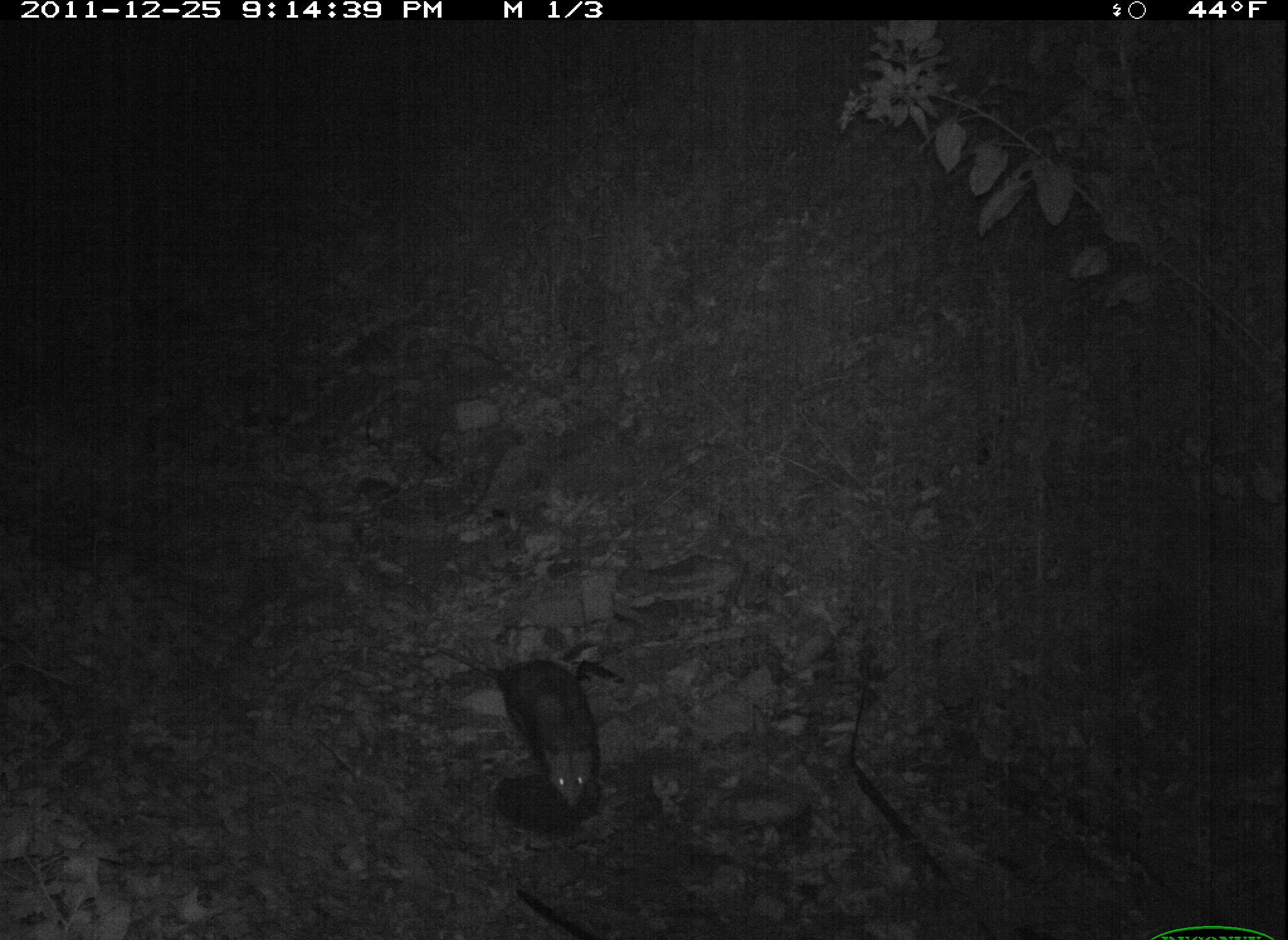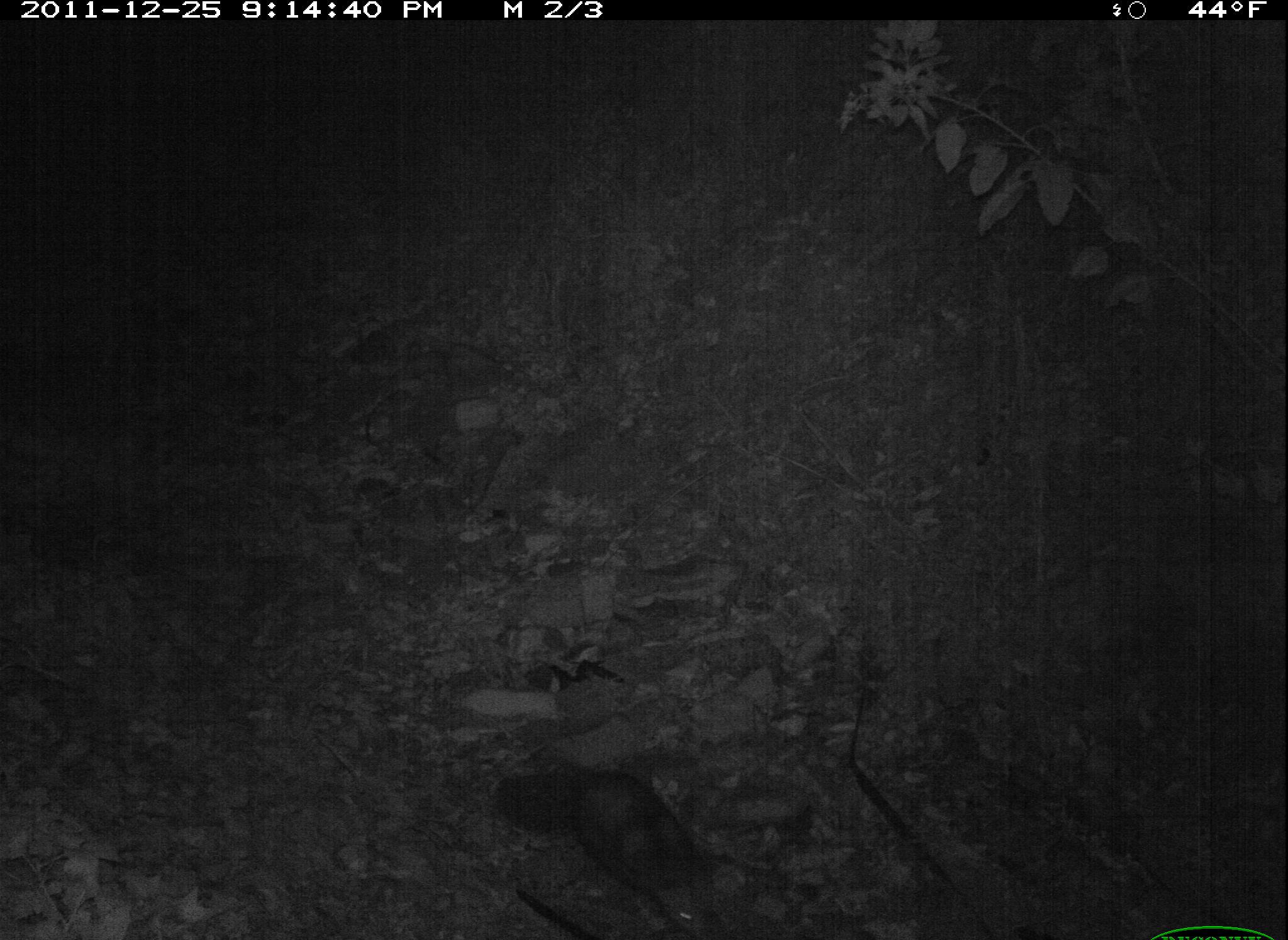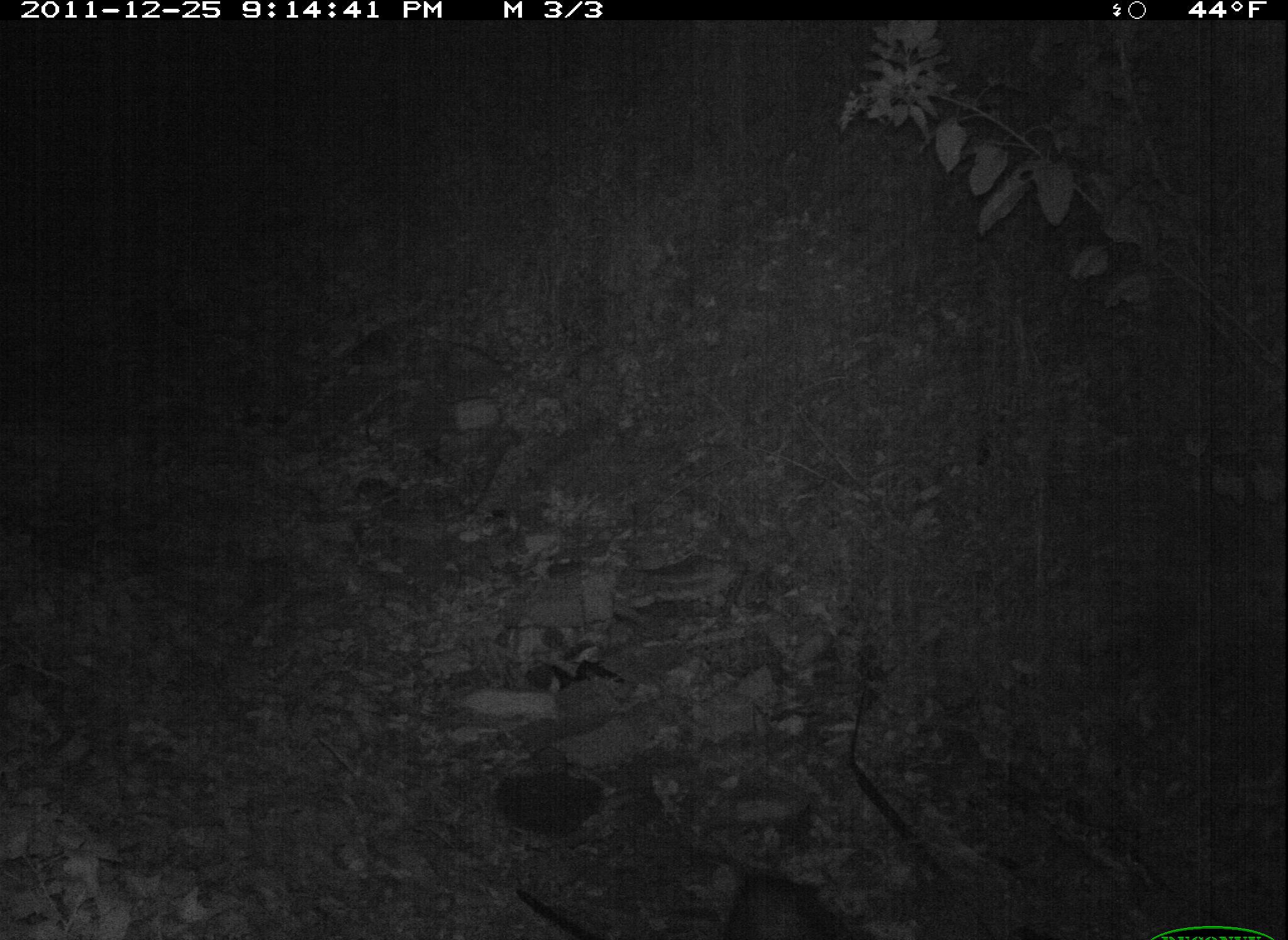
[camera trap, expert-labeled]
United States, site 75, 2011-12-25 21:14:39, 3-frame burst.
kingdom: Animalia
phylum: Chordata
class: Mammalia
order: Didelphimorphia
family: Didelphidae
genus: Didelphis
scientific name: Didelphis virginiana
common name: virginia opossum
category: opossum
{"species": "opossum (virginia opossum) (Didelphis virginiana)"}